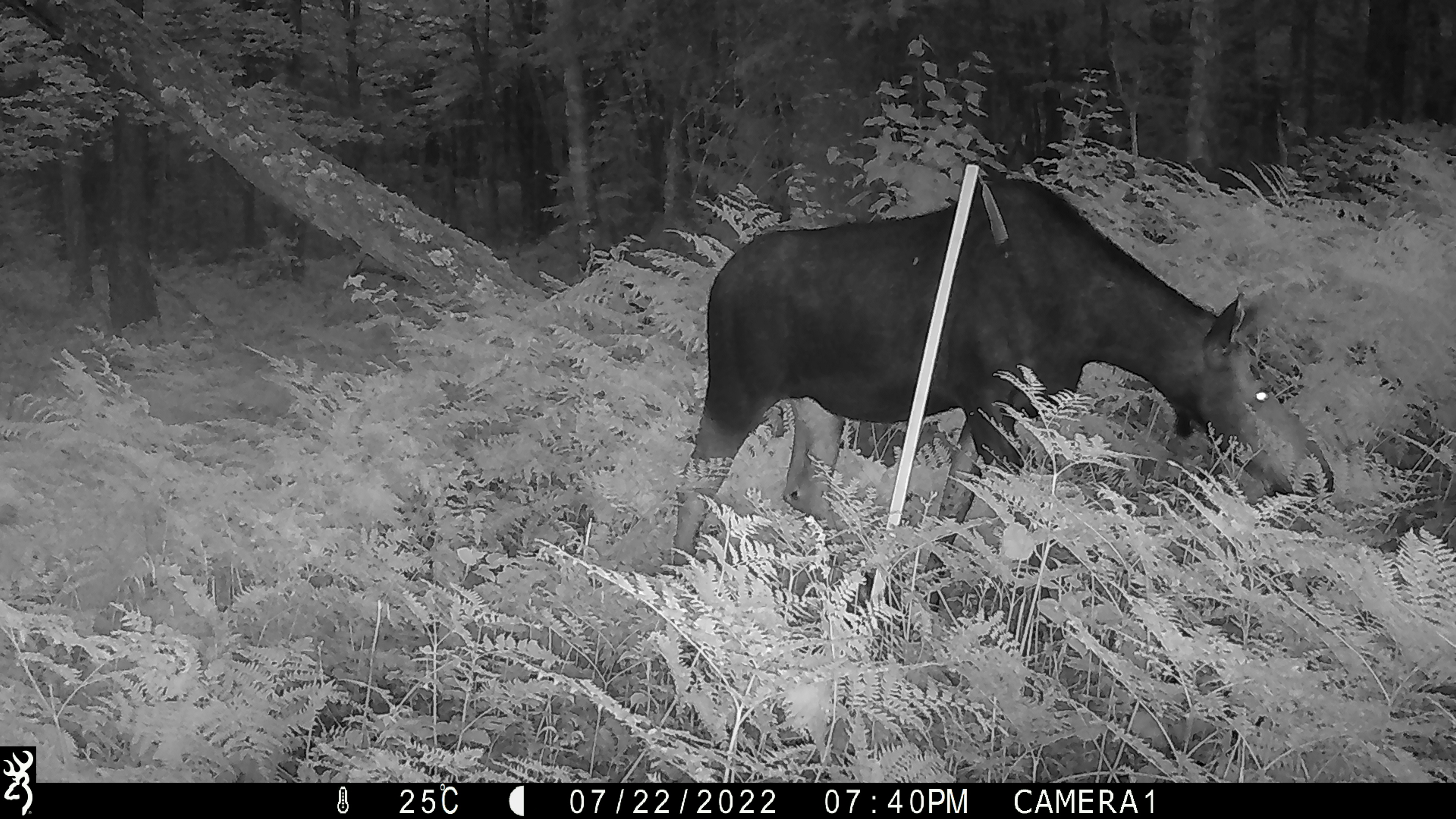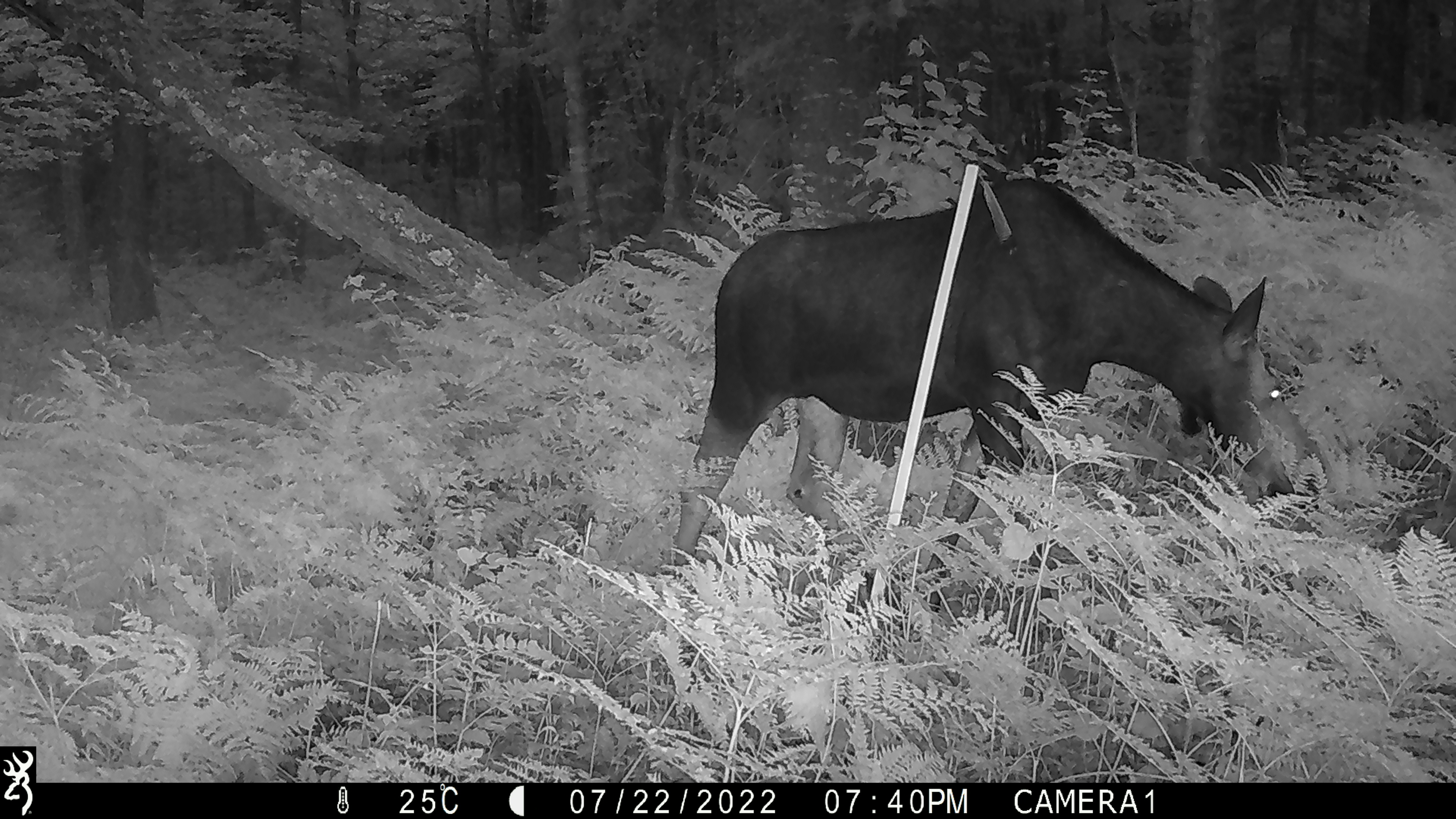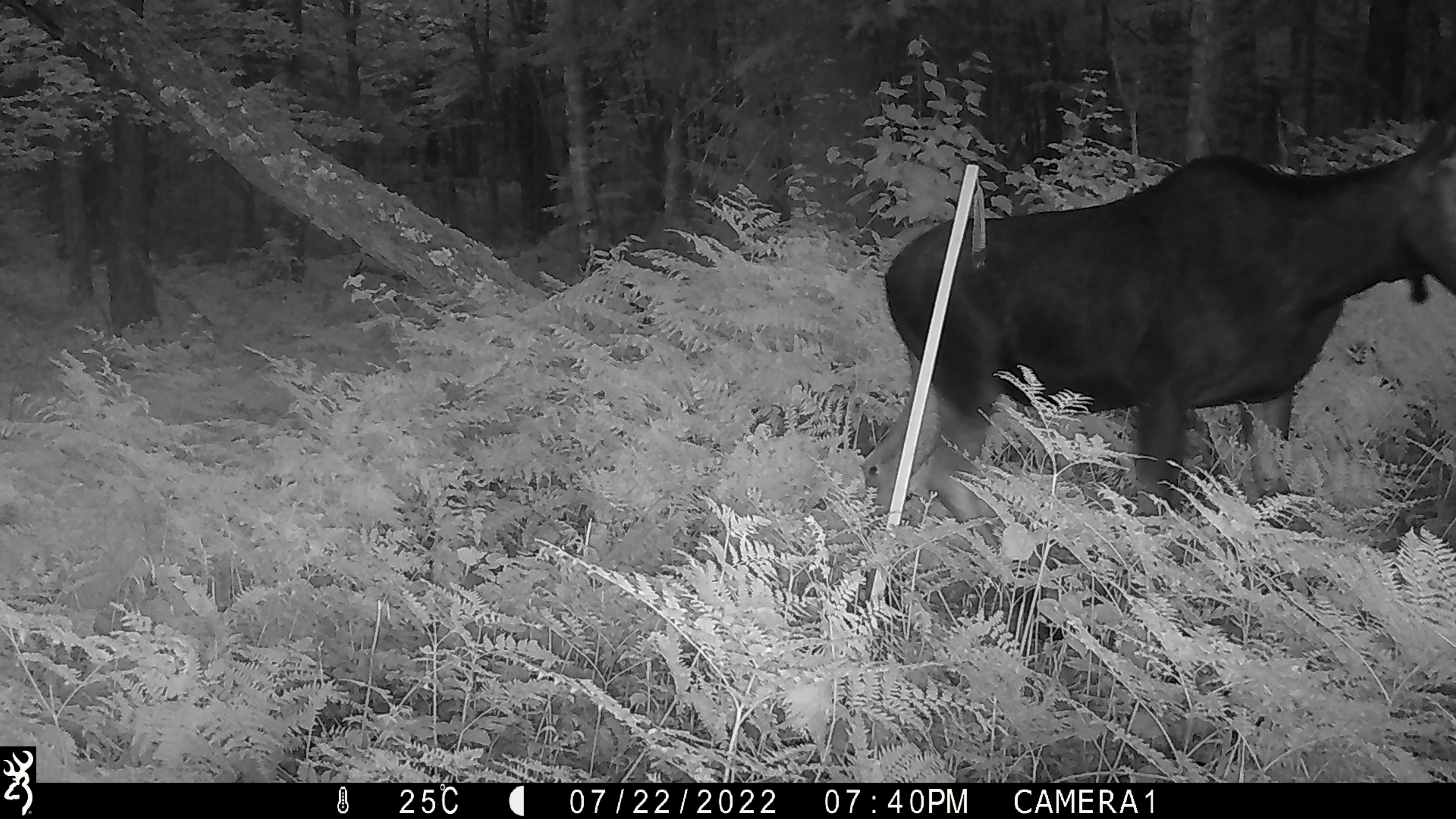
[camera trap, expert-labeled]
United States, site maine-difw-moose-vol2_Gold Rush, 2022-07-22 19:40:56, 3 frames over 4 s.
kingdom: Animalia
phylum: Chordata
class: Mammalia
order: Artiodactyla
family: Cervidae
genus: Alces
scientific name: Alces alces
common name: moose